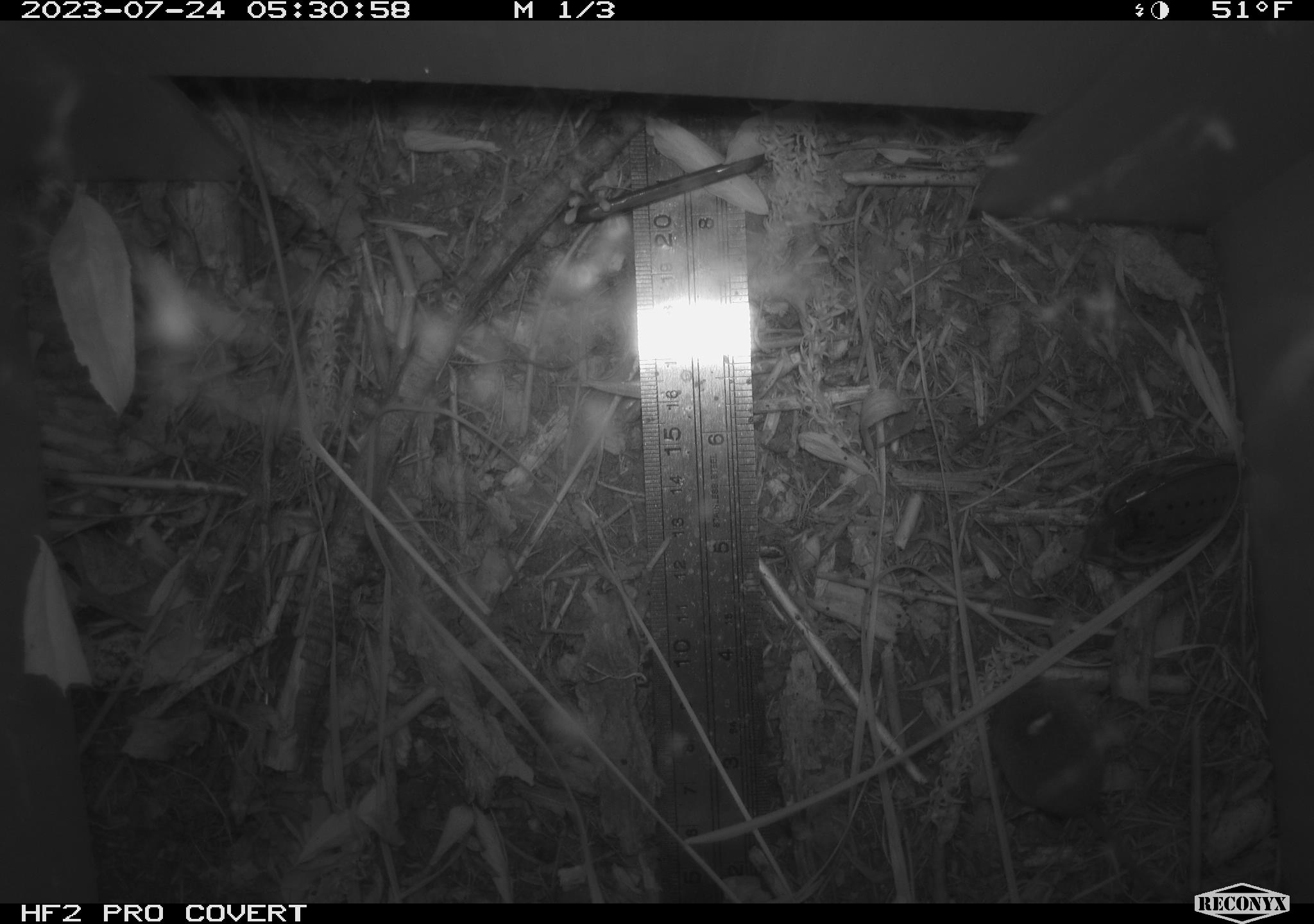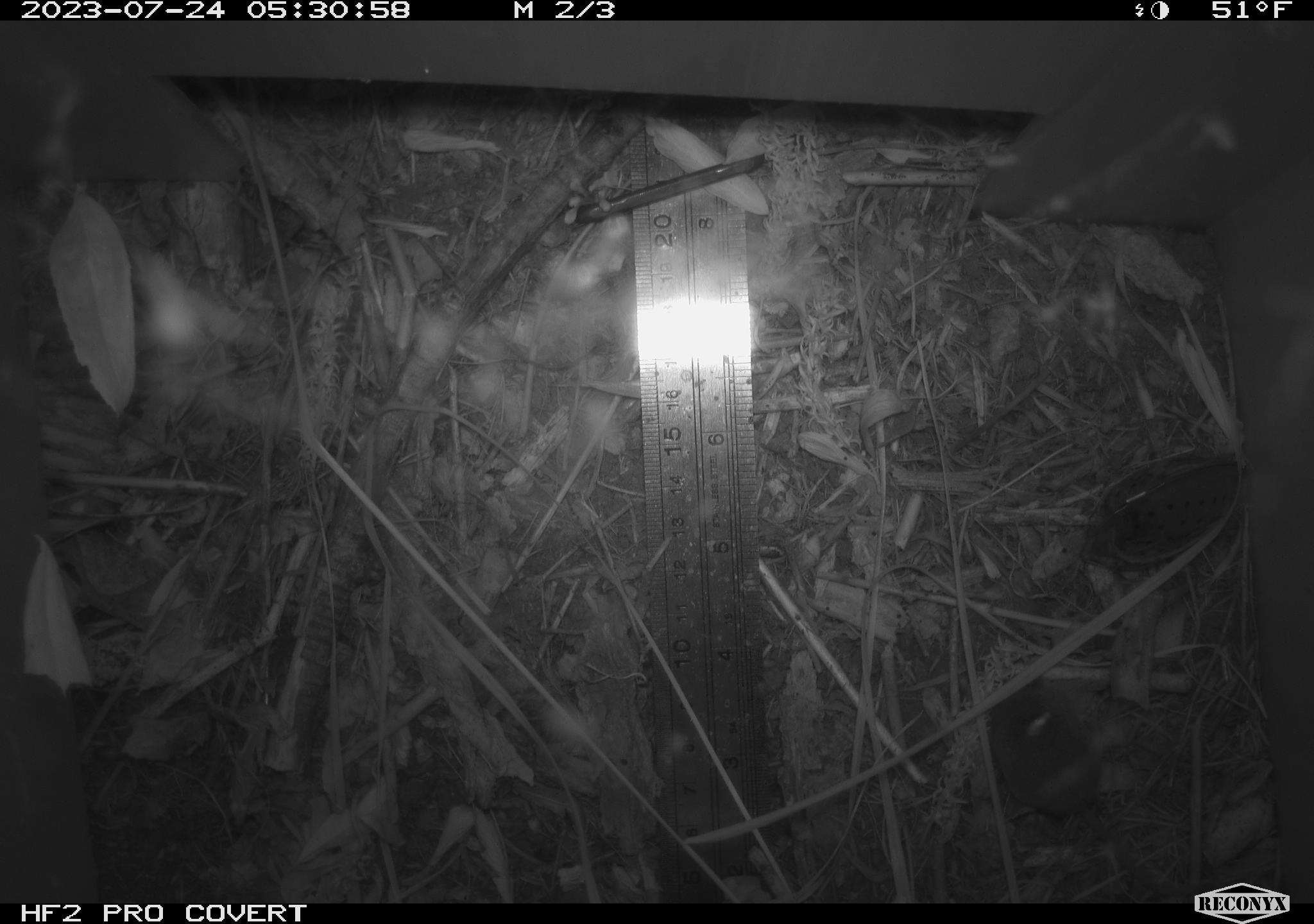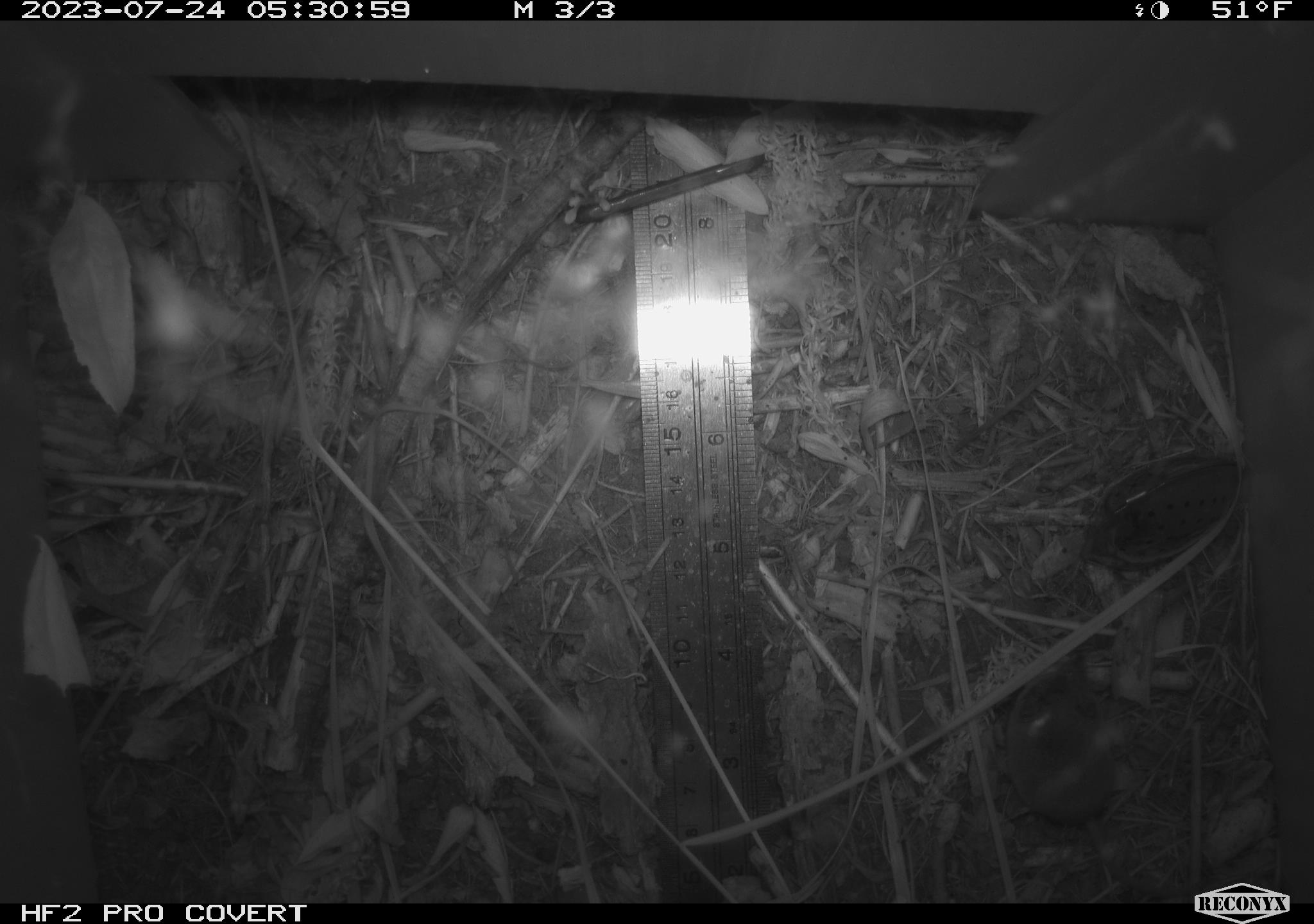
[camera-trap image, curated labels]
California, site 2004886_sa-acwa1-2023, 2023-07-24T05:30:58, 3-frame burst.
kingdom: Animalia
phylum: Chordata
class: Mammalia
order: Eulipotyphla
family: Soricidae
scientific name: Soricidae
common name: shrews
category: soricidae family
Soricidae family (shrews) (Soricidae).